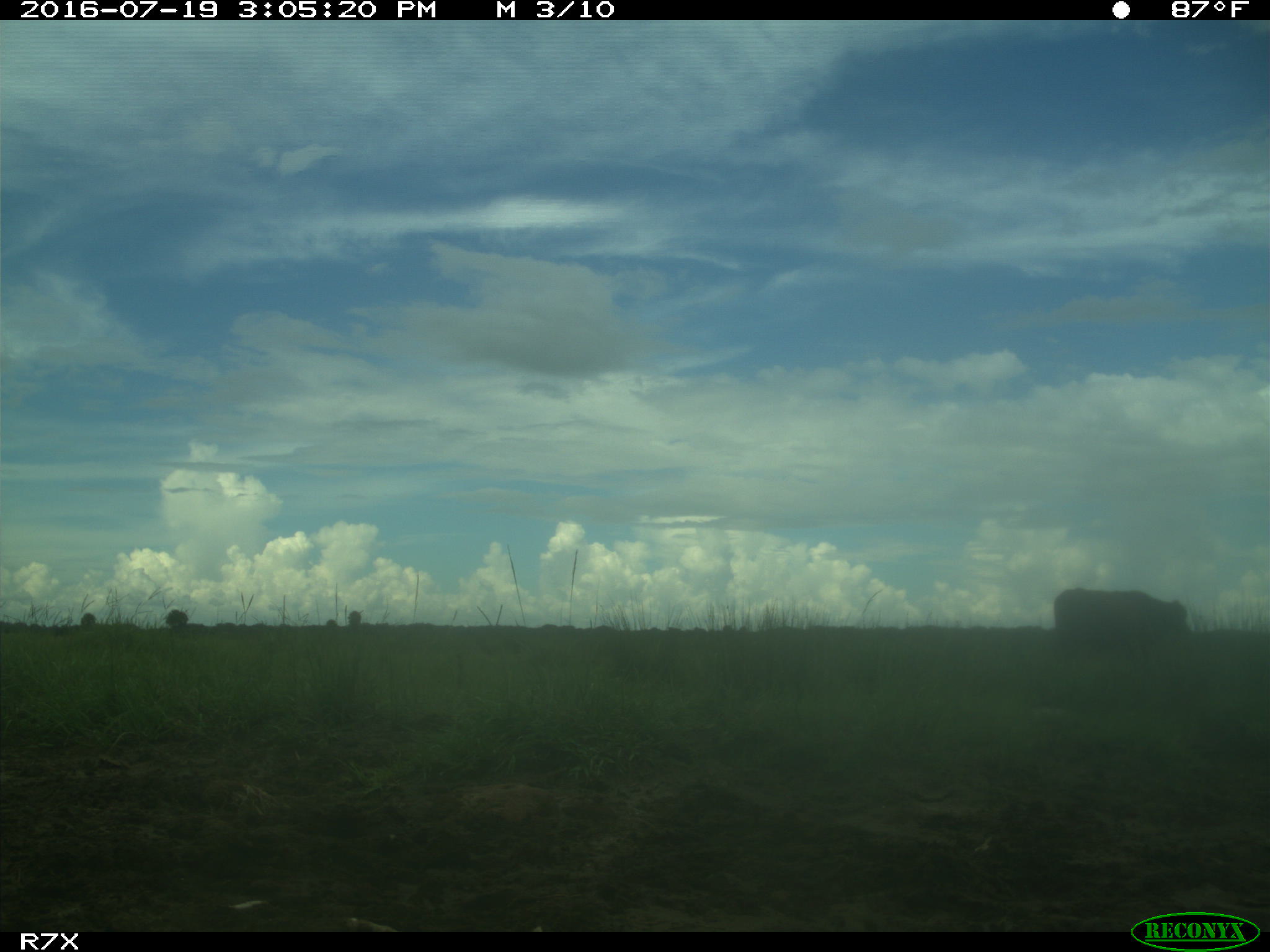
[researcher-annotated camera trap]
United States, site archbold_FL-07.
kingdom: Animalia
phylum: Chordata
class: Mammalia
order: Artiodactyla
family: Bovidae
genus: Bos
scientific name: Bos taurus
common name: domestic cow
Bos taurus (domestic cow).